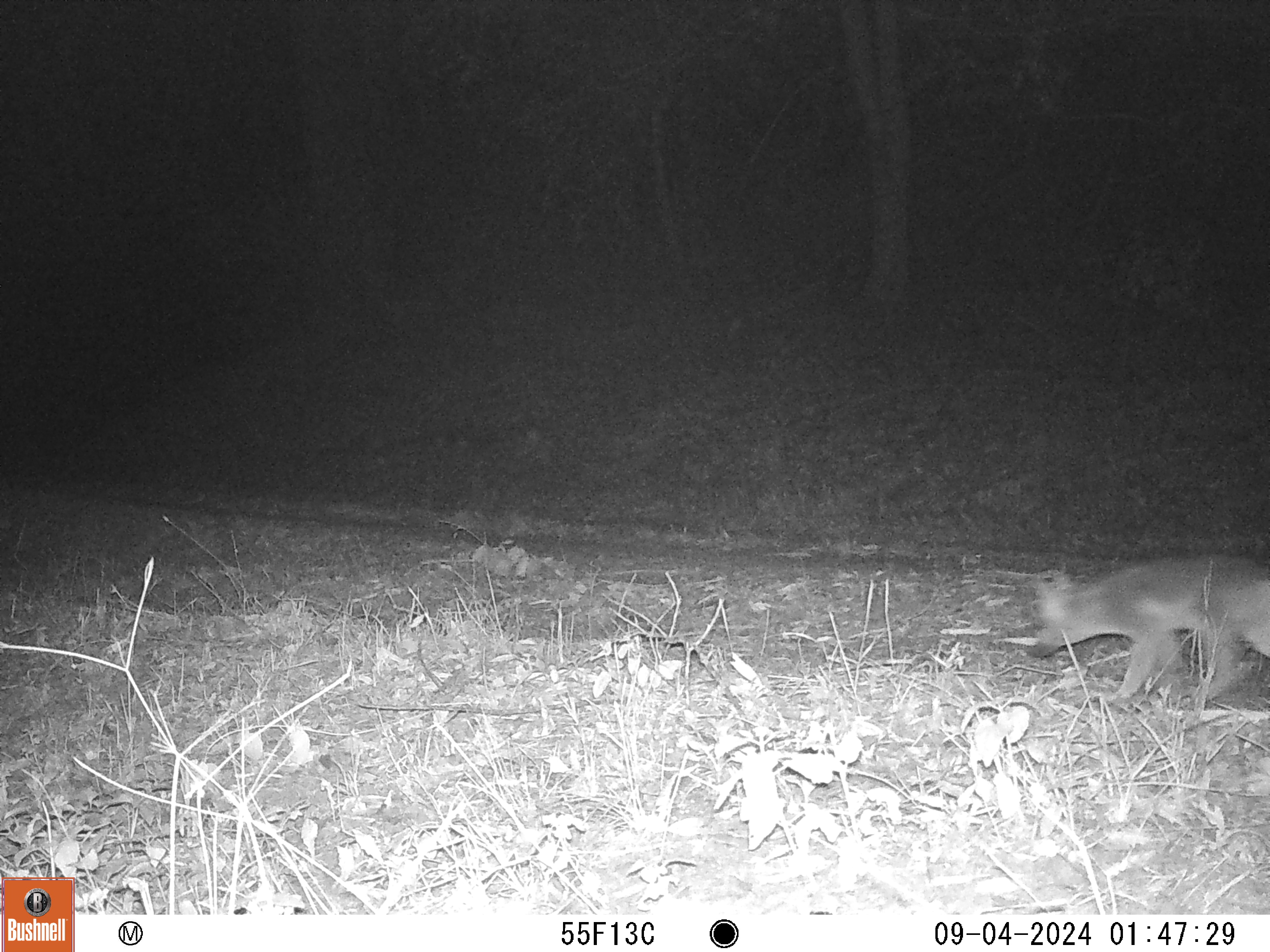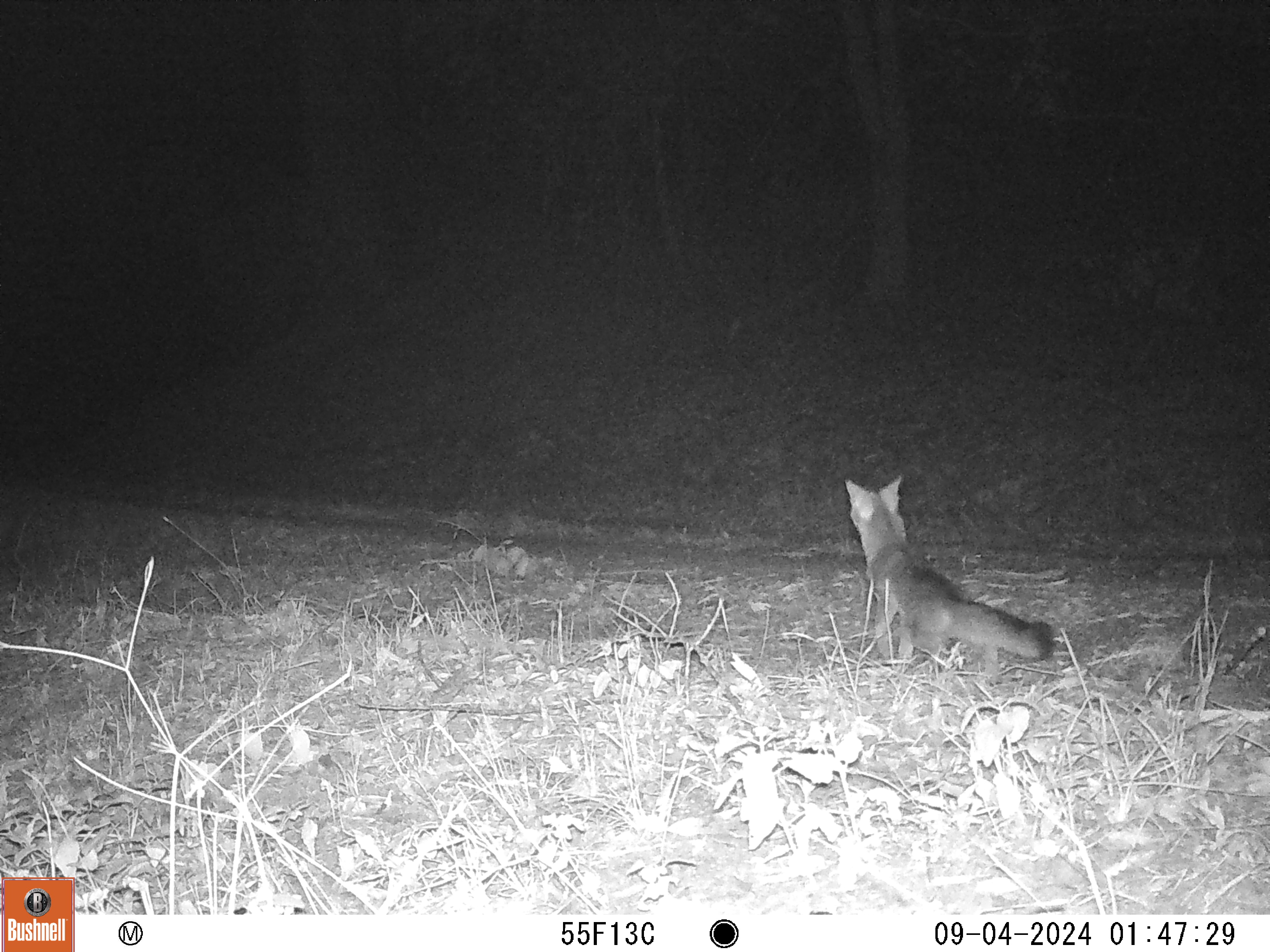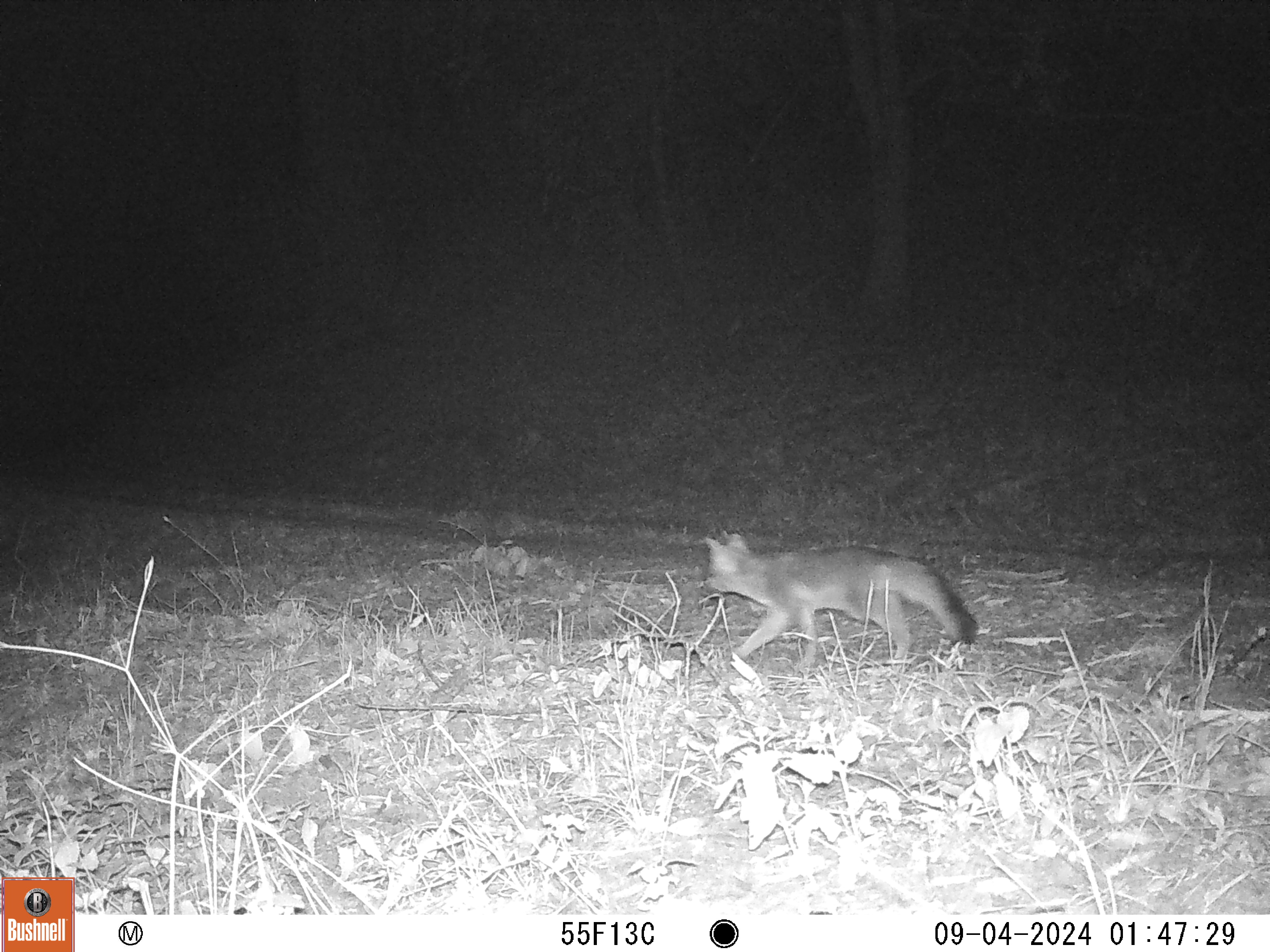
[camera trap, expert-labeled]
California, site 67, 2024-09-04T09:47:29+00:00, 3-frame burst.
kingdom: Animalia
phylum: Chordata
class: Mammalia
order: Carnivora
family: Canidae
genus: Urocyon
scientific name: Urocyon cinereoargenteus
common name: gray fox